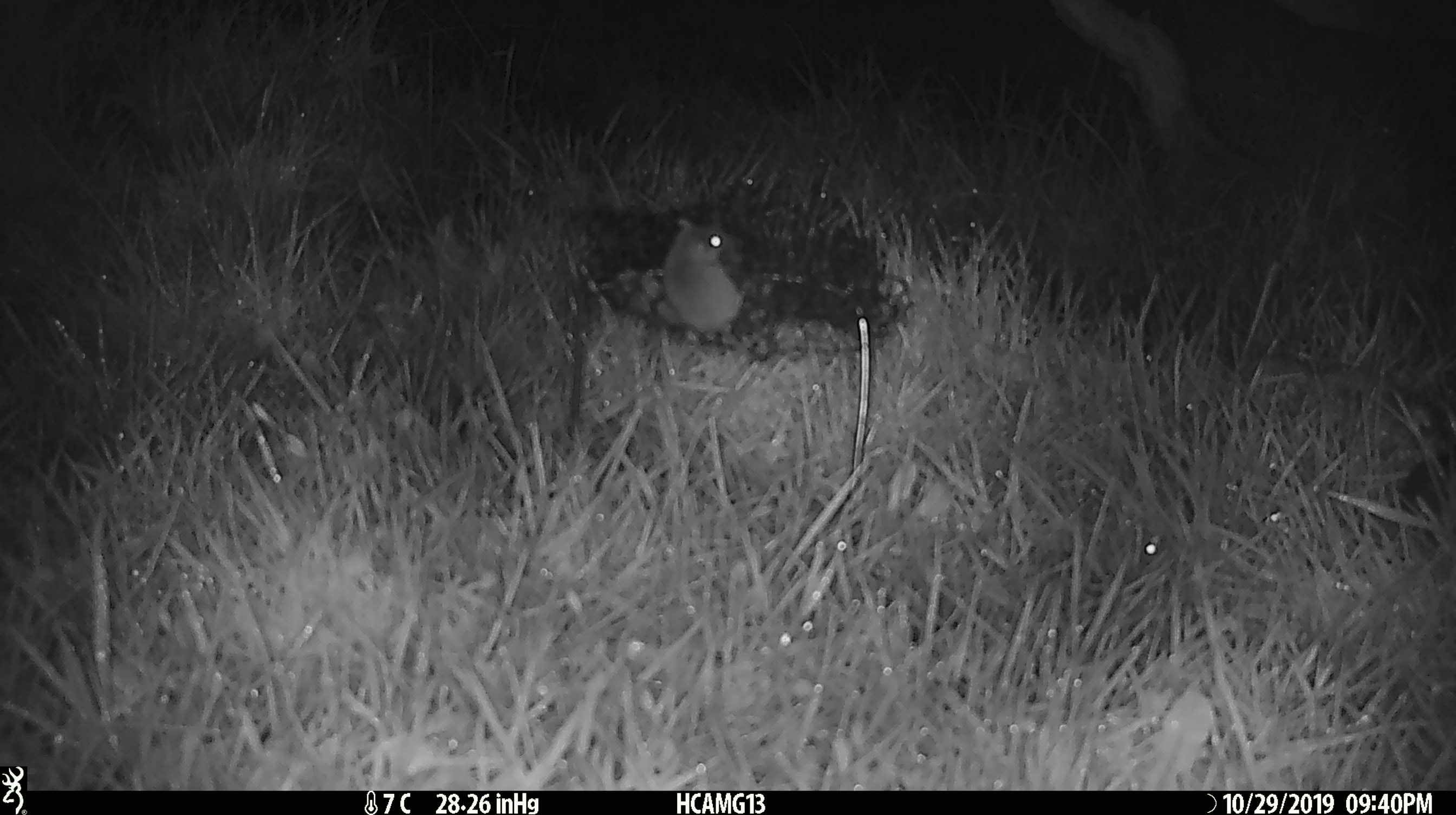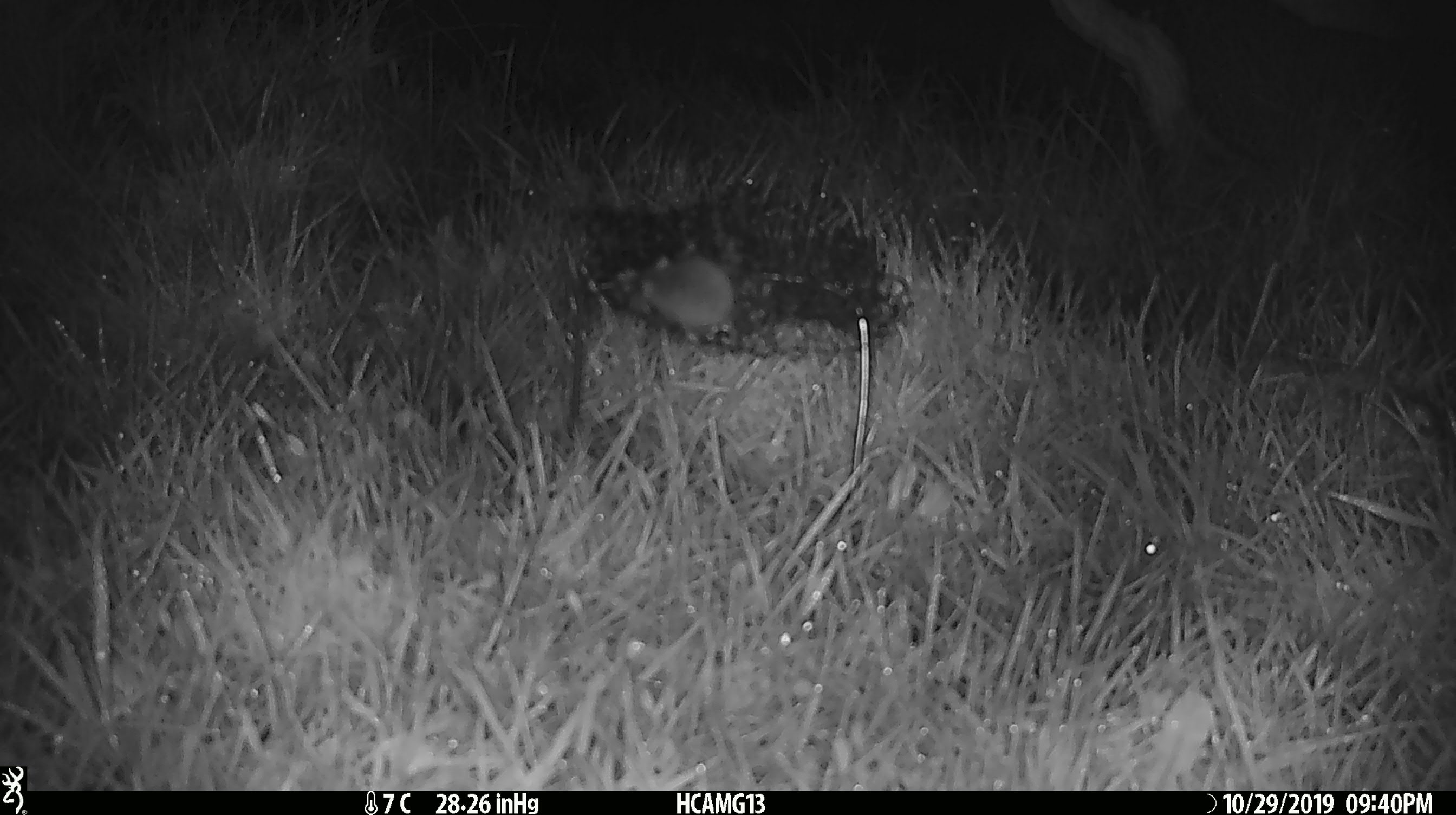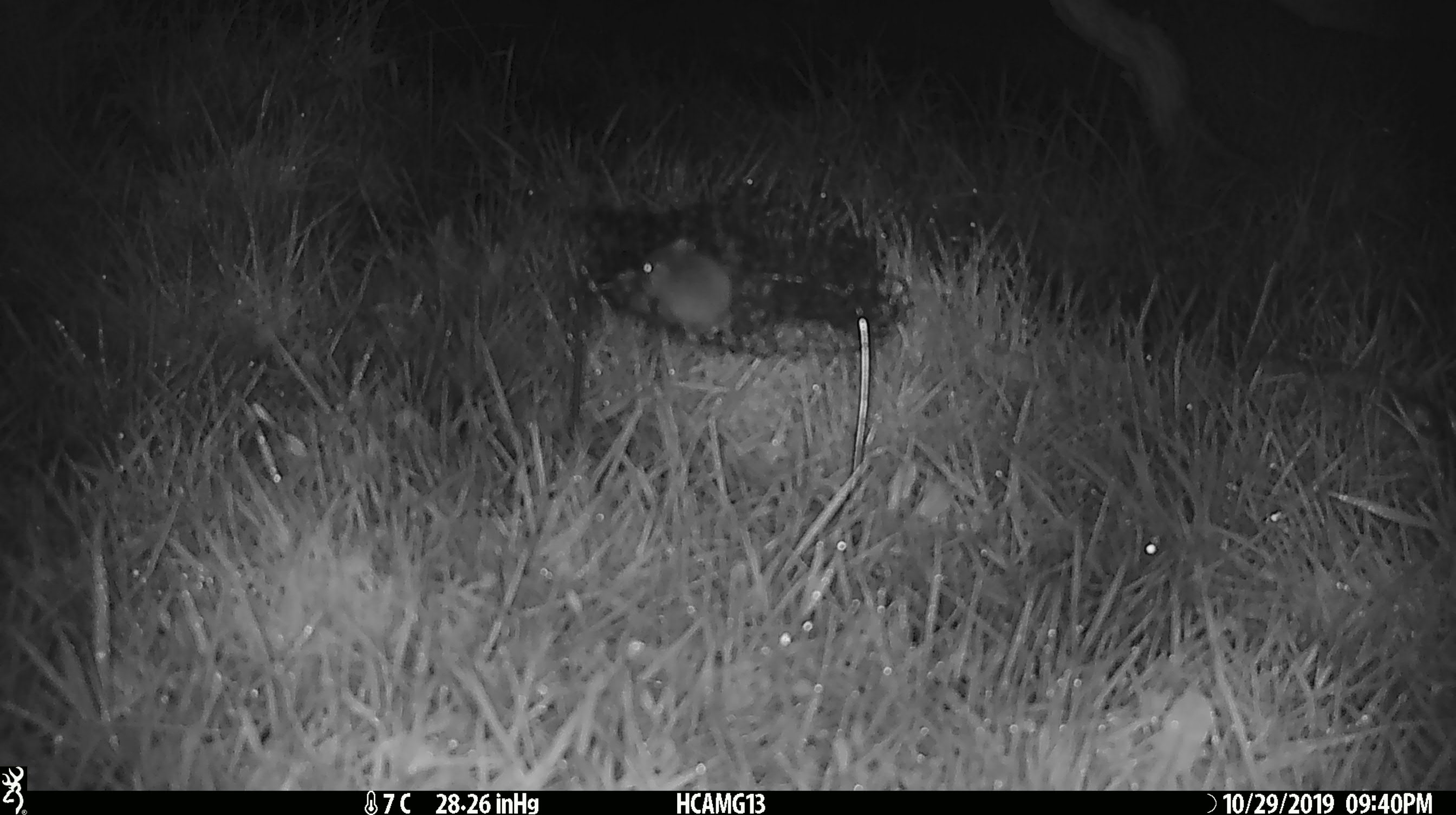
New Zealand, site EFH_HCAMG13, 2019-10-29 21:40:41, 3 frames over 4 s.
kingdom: Animalia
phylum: Chordata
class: Mammalia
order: Rodentia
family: Muridae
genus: Mus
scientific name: Mus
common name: mouse